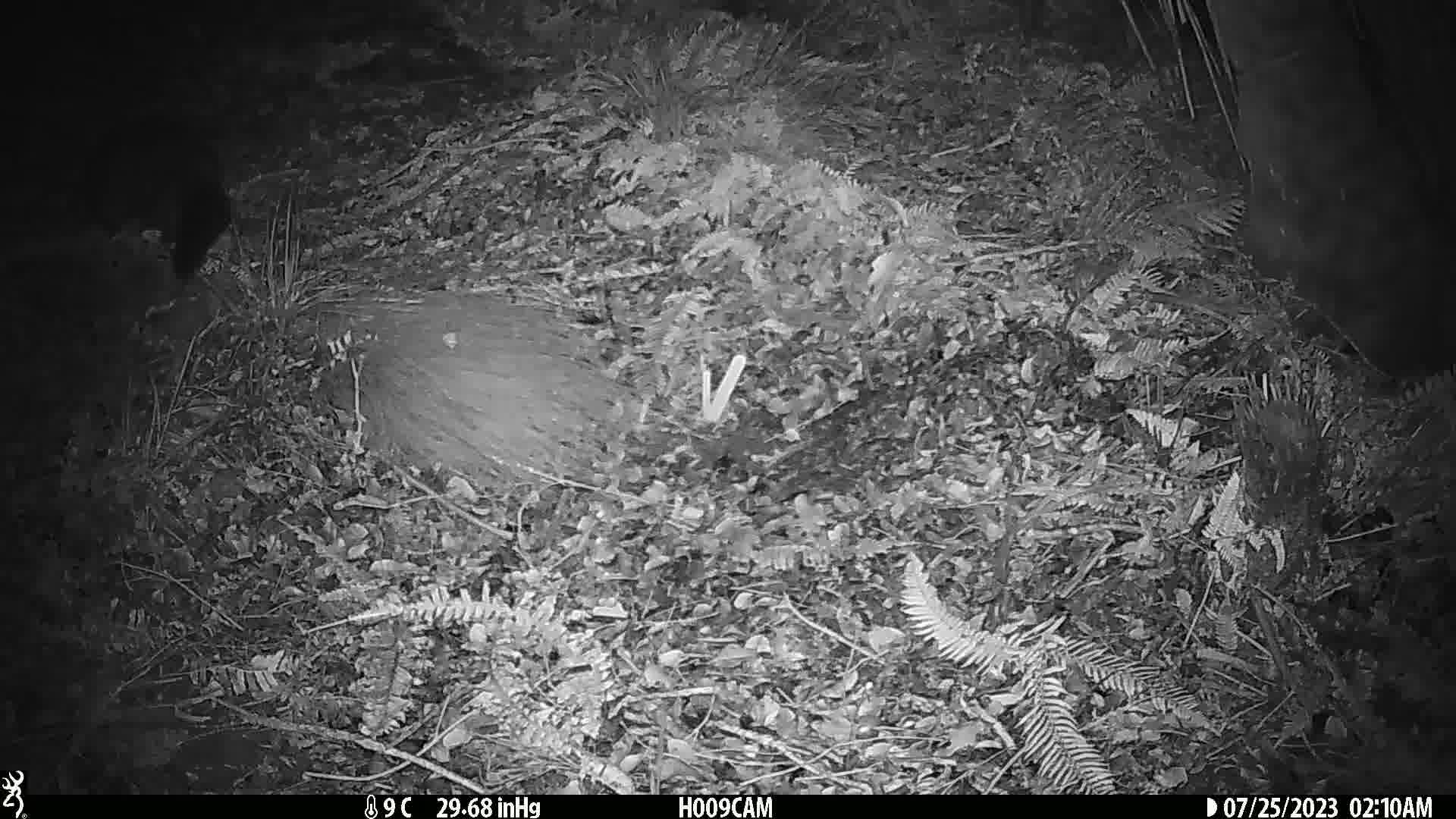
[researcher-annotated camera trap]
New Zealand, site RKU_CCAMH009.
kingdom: Animalia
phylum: Chordata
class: Mammalia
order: Diprotodontia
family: Phalangeridae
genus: Trichosurus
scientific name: Trichosurus vulpecula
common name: common brushtail possum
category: possum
Possum (common brushtail possum) (Trichosurus vulpecula).